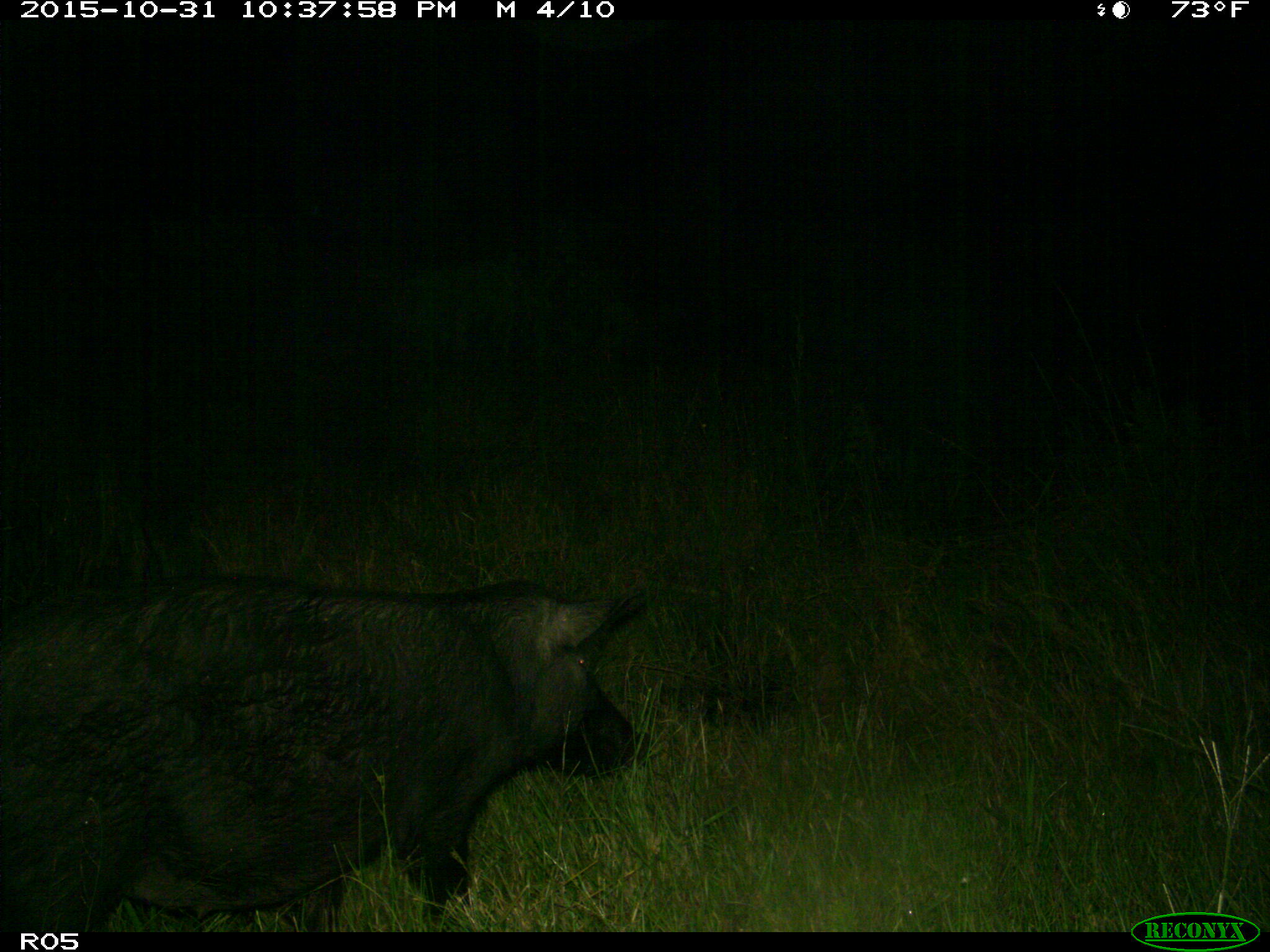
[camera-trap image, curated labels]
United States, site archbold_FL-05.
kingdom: Animalia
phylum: Chordata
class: Mammalia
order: Artiodactyla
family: Suidae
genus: Sus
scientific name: Sus scrofa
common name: wild boar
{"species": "Sus scrofa (wild boar)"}